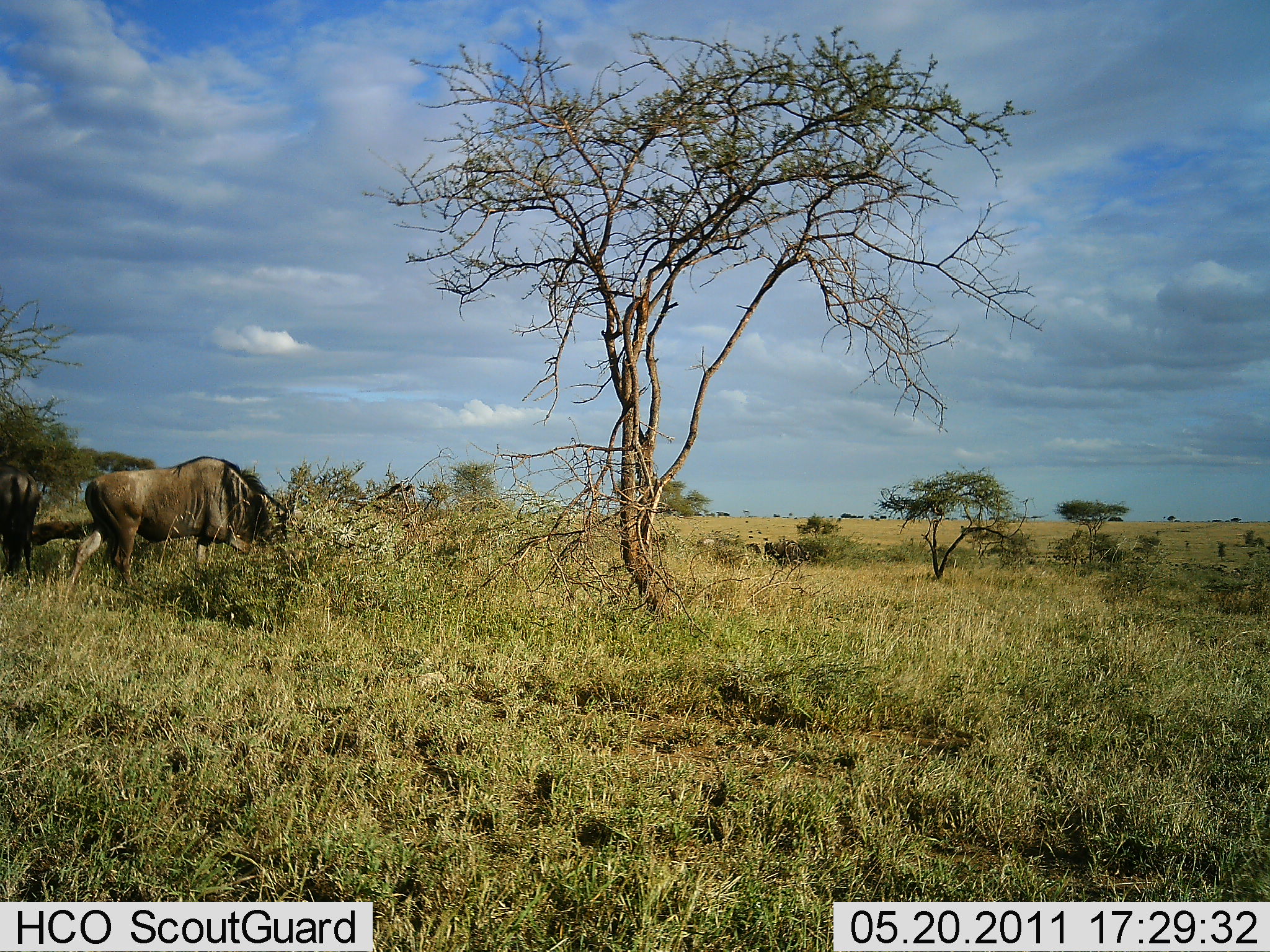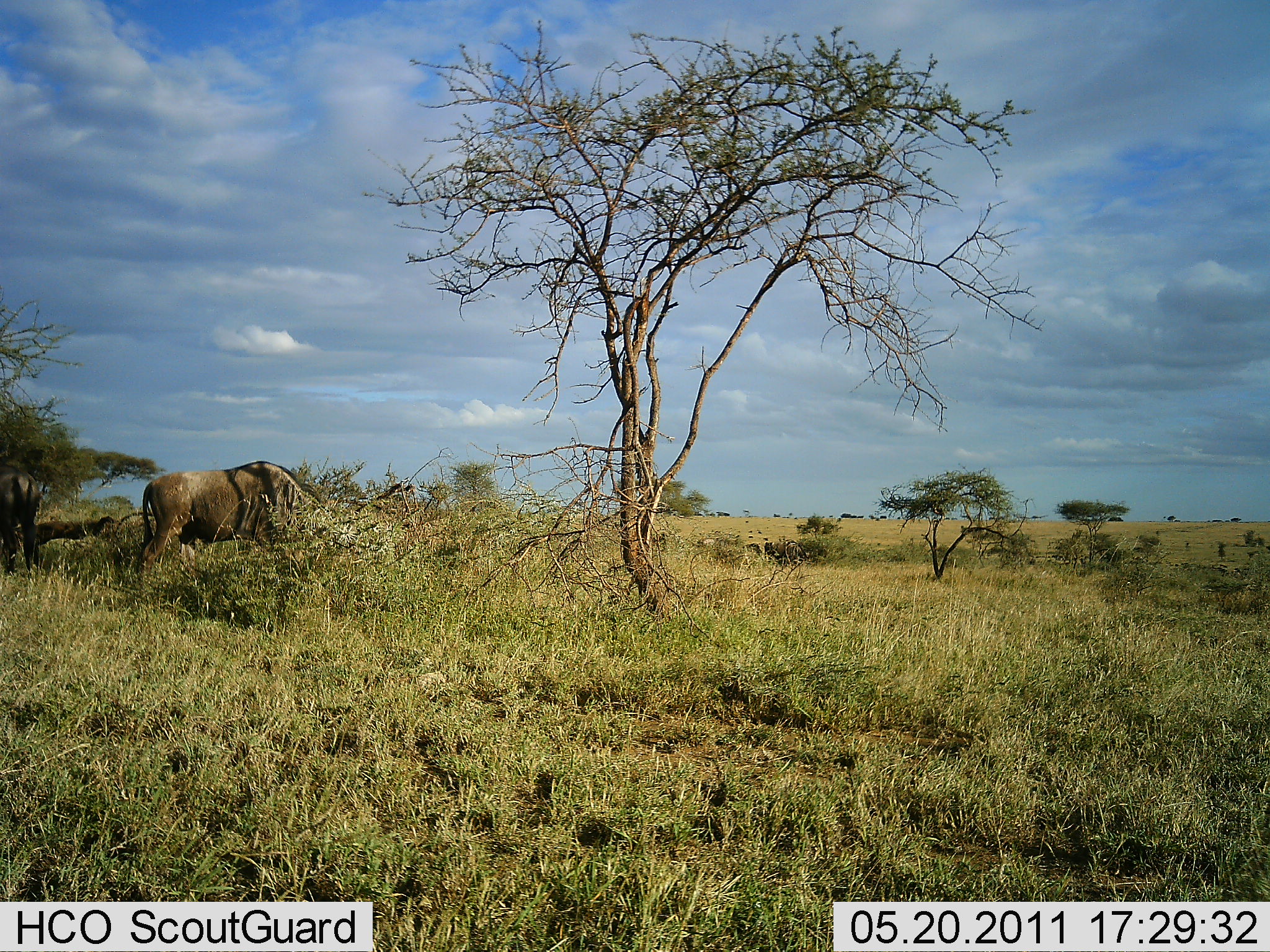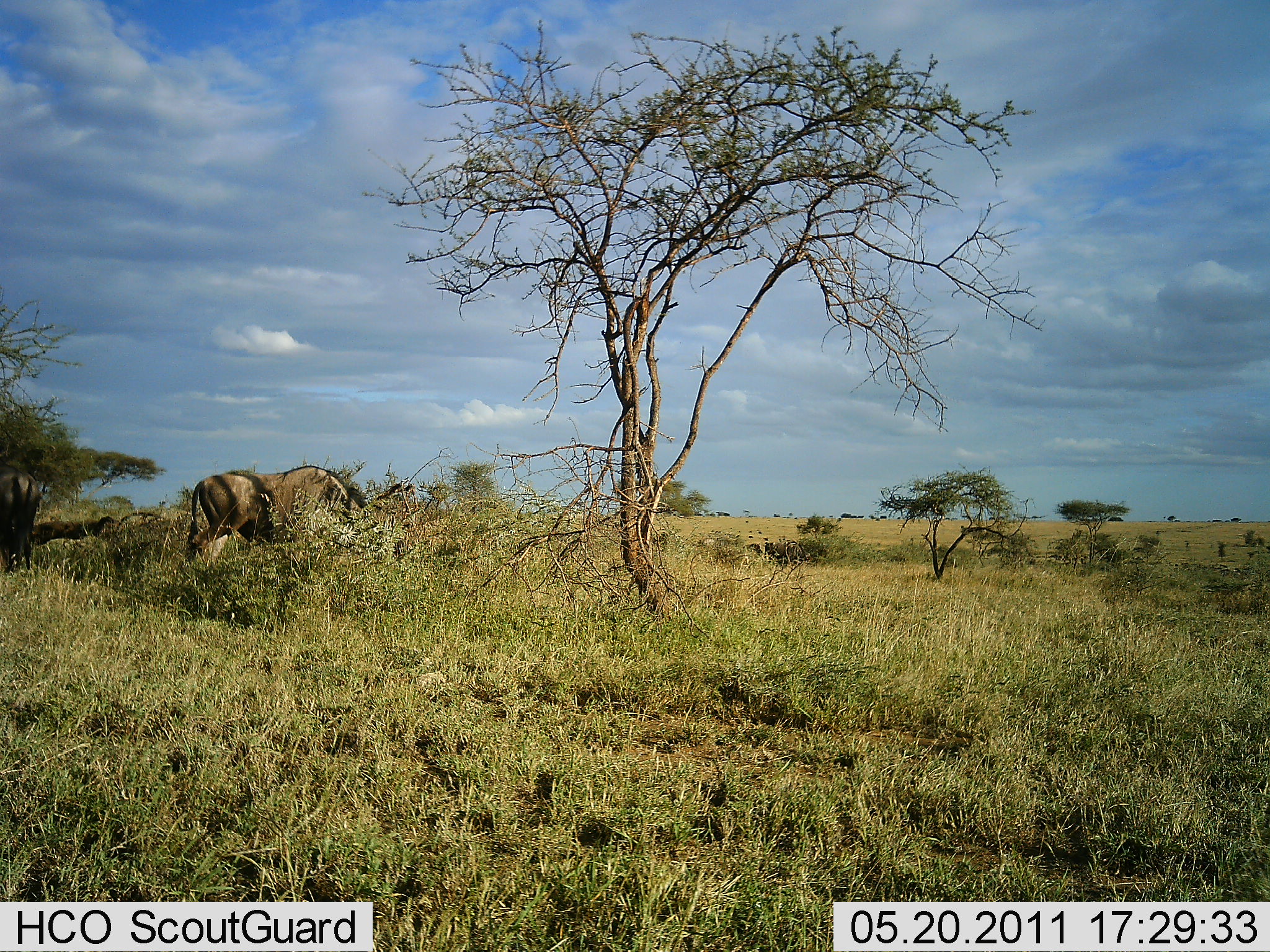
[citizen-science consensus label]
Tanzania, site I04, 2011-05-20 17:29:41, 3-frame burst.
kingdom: Animalia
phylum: Chordata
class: Mammalia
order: Artiodactyla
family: Bovidae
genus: Connochaetes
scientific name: Connochaetes taurinus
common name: blue wildebeest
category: wildebeest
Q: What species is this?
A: Wildebeest (blue wildebeest) (Connochaetes taurinus).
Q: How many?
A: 1.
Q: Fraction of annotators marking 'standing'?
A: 0%.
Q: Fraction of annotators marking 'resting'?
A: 0%.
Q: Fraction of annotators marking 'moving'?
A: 73%.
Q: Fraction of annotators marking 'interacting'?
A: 0%.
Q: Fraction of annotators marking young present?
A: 0%.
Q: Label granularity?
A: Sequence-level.